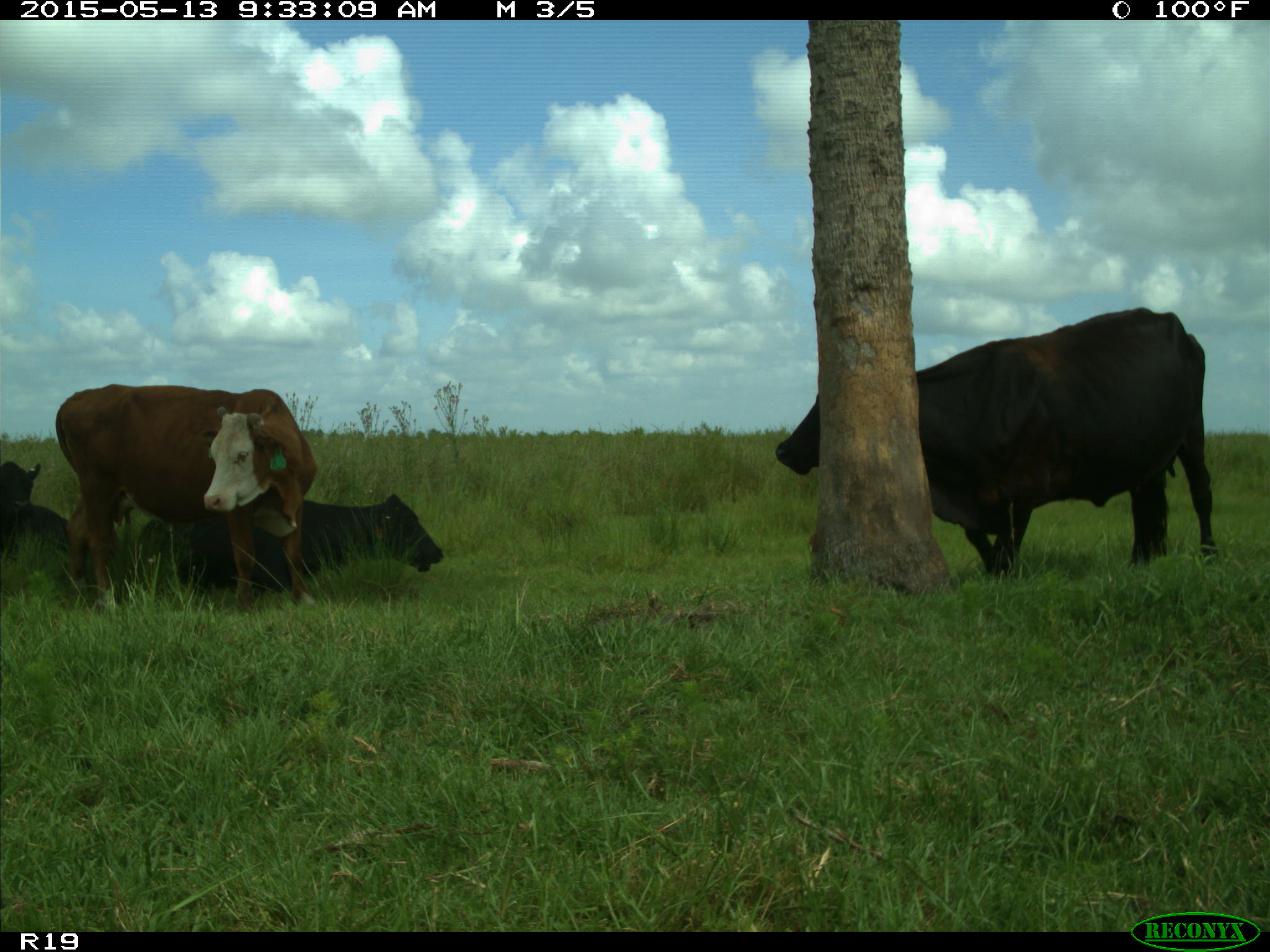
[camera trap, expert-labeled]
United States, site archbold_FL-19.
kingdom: Animalia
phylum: Chordata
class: Mammalia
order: Artiodactyla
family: Bovidae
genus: Bos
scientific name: Bos taurus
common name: domestic cow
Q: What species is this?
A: Bos taurus (domestic cow).